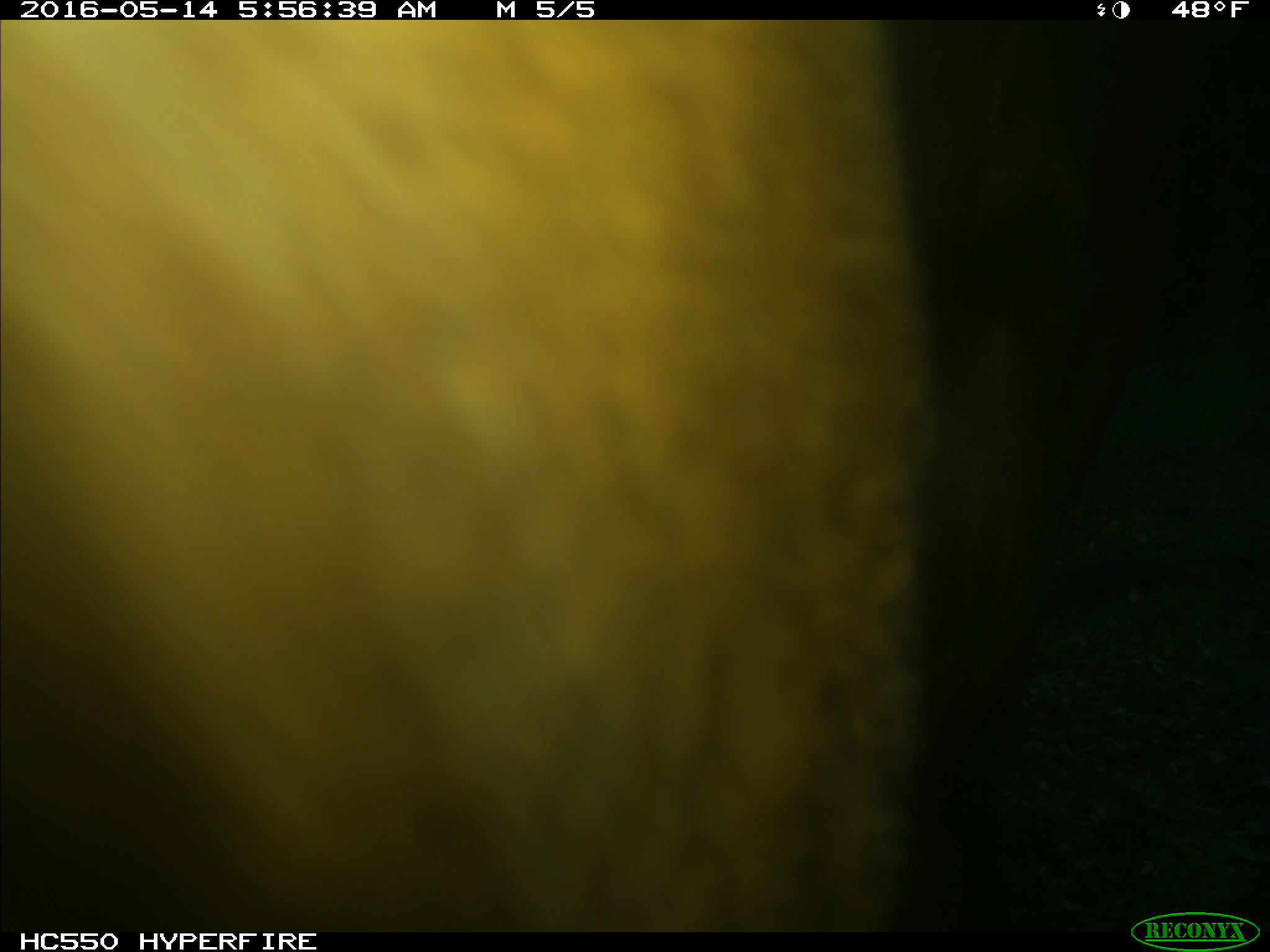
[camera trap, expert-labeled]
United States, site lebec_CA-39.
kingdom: Animalia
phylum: Chordata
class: Mammalia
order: Artiodactyla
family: Bovidae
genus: Bos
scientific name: Bos taurus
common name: domestic cow